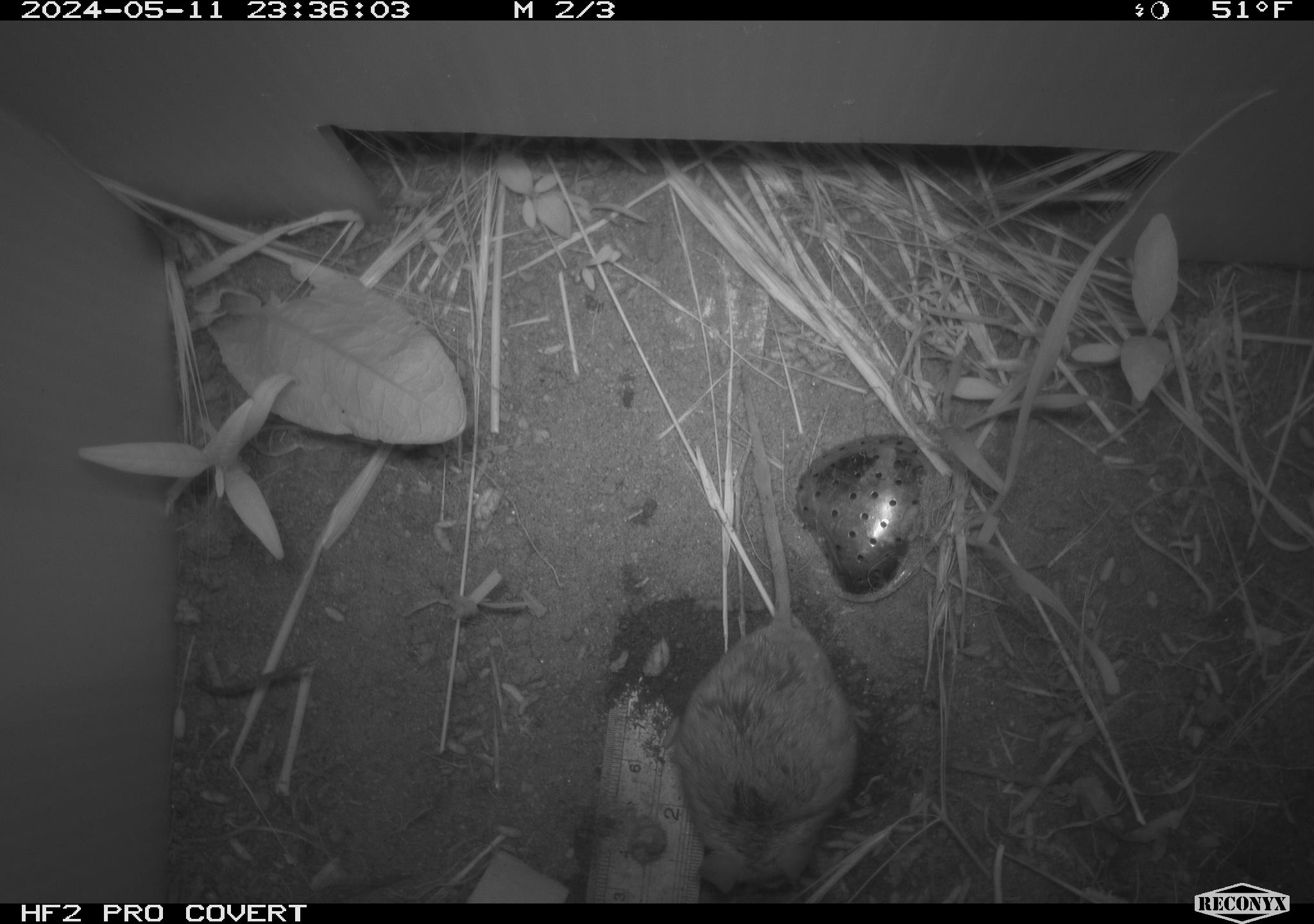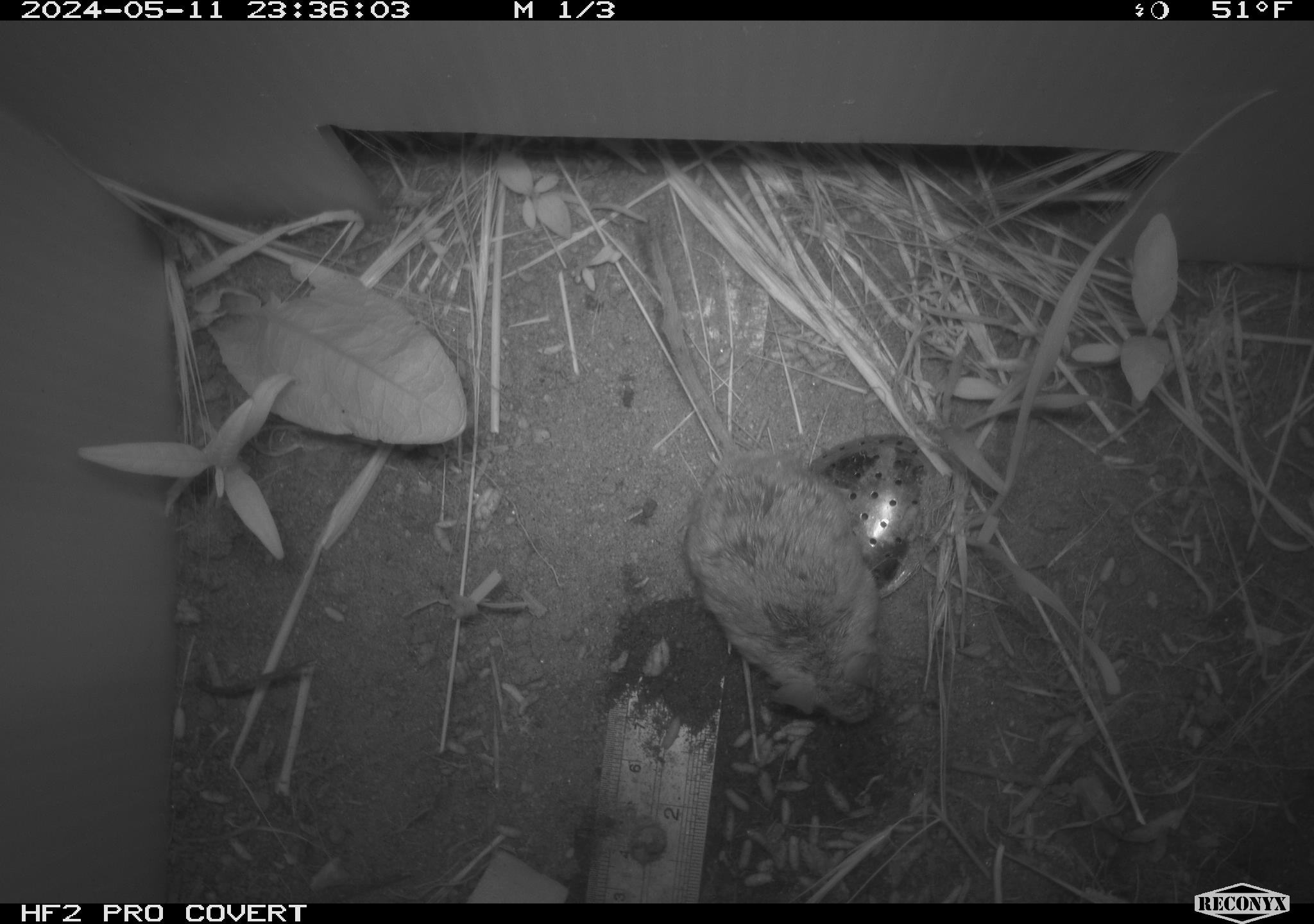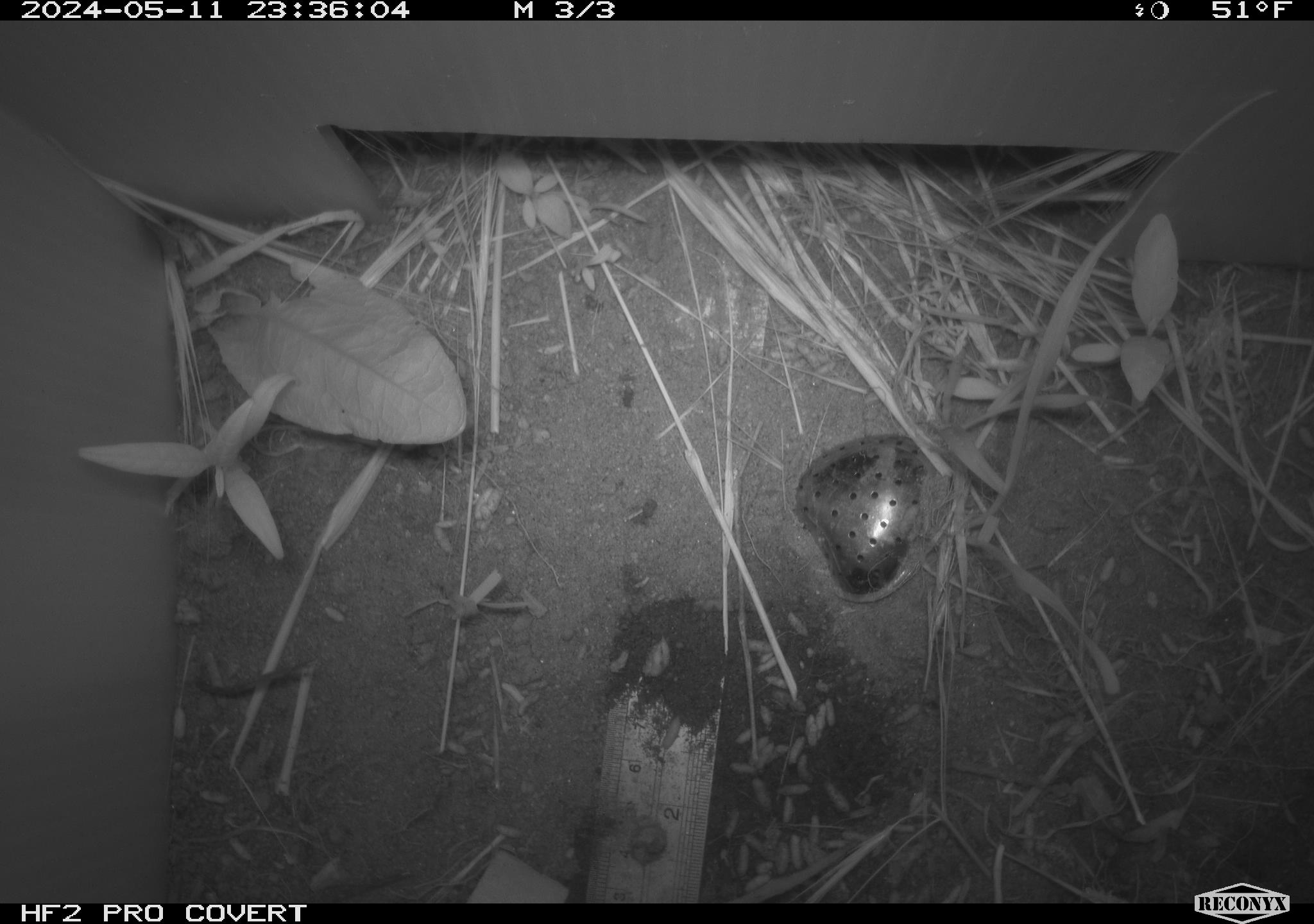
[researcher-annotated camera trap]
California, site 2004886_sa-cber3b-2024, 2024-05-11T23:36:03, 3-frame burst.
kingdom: Animalia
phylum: Chordata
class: Mammalia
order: Rodentia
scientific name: Rodentia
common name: mouse species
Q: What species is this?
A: Mouse species (Rodentia).